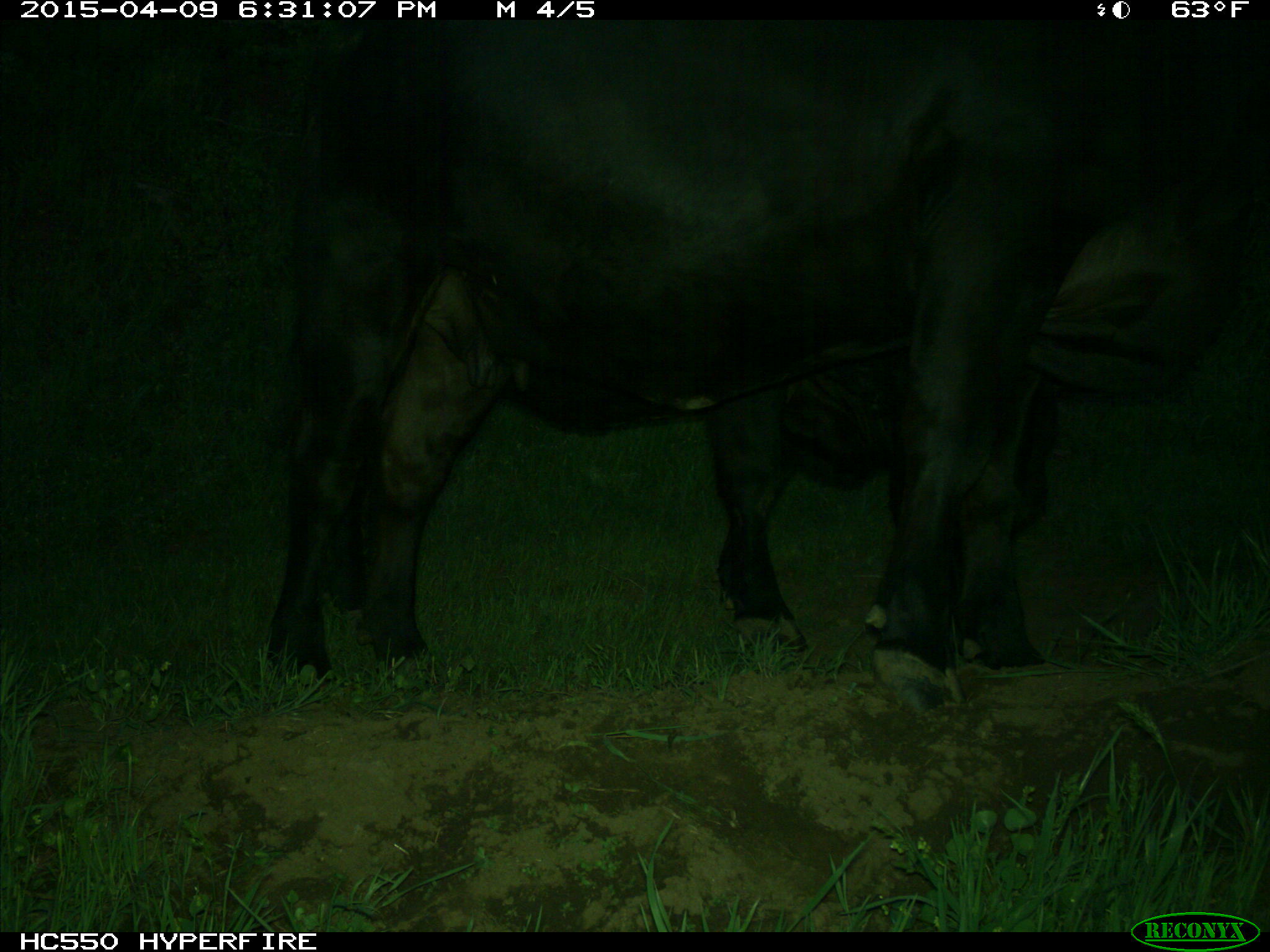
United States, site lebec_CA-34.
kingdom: Animalia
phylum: Chordata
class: Mammalia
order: Artiodactyla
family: Bovidae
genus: Bos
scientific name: Bos taurus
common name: domestic cow